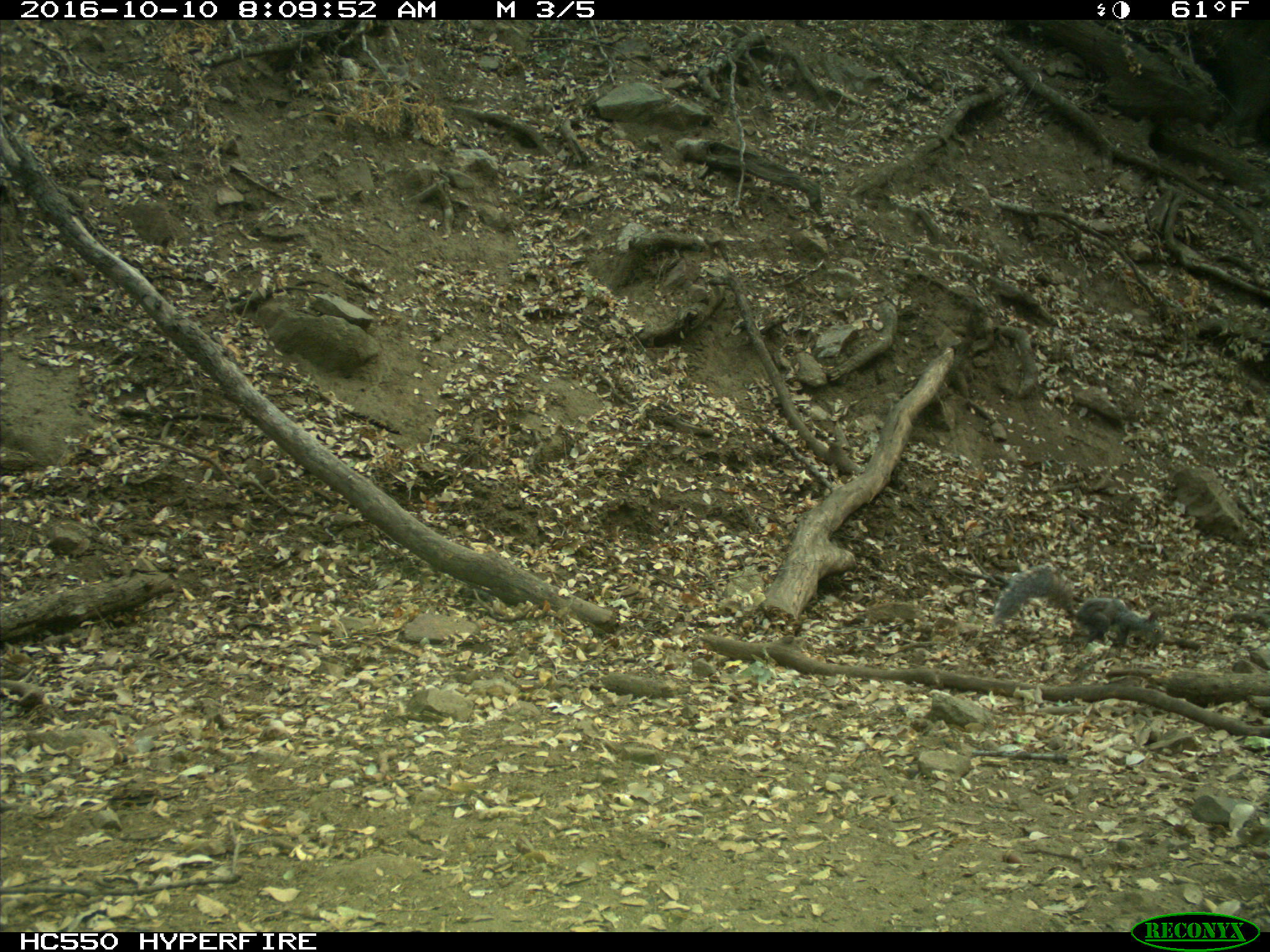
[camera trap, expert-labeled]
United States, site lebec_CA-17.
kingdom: Animalia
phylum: Chordata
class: Mammalia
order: Rodentia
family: Sciuridae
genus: Sciurus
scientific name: Sciurus carolinensis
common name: eastern gray squirrel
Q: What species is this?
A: Sciurus carolinensis (eastern gray squirrel).